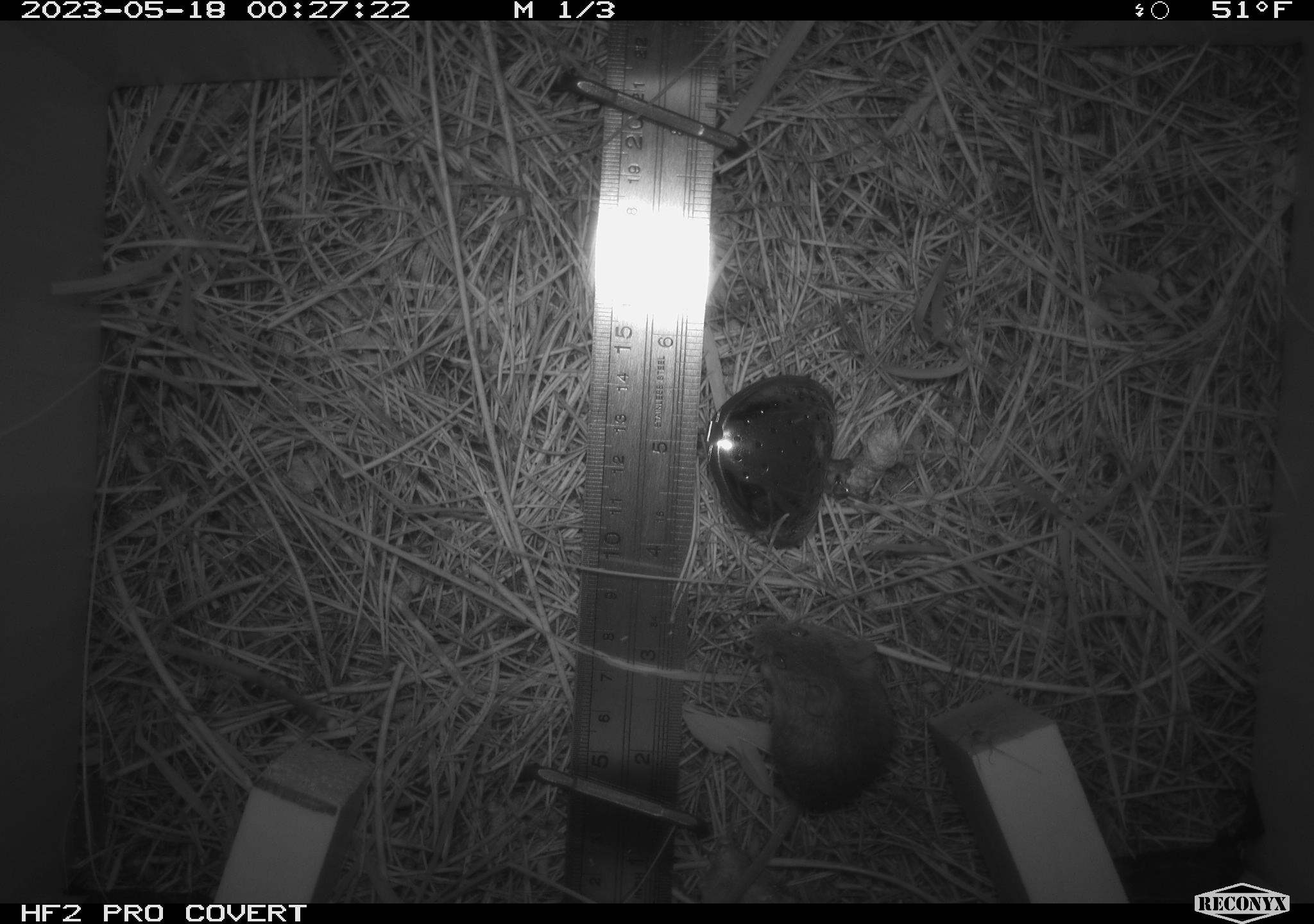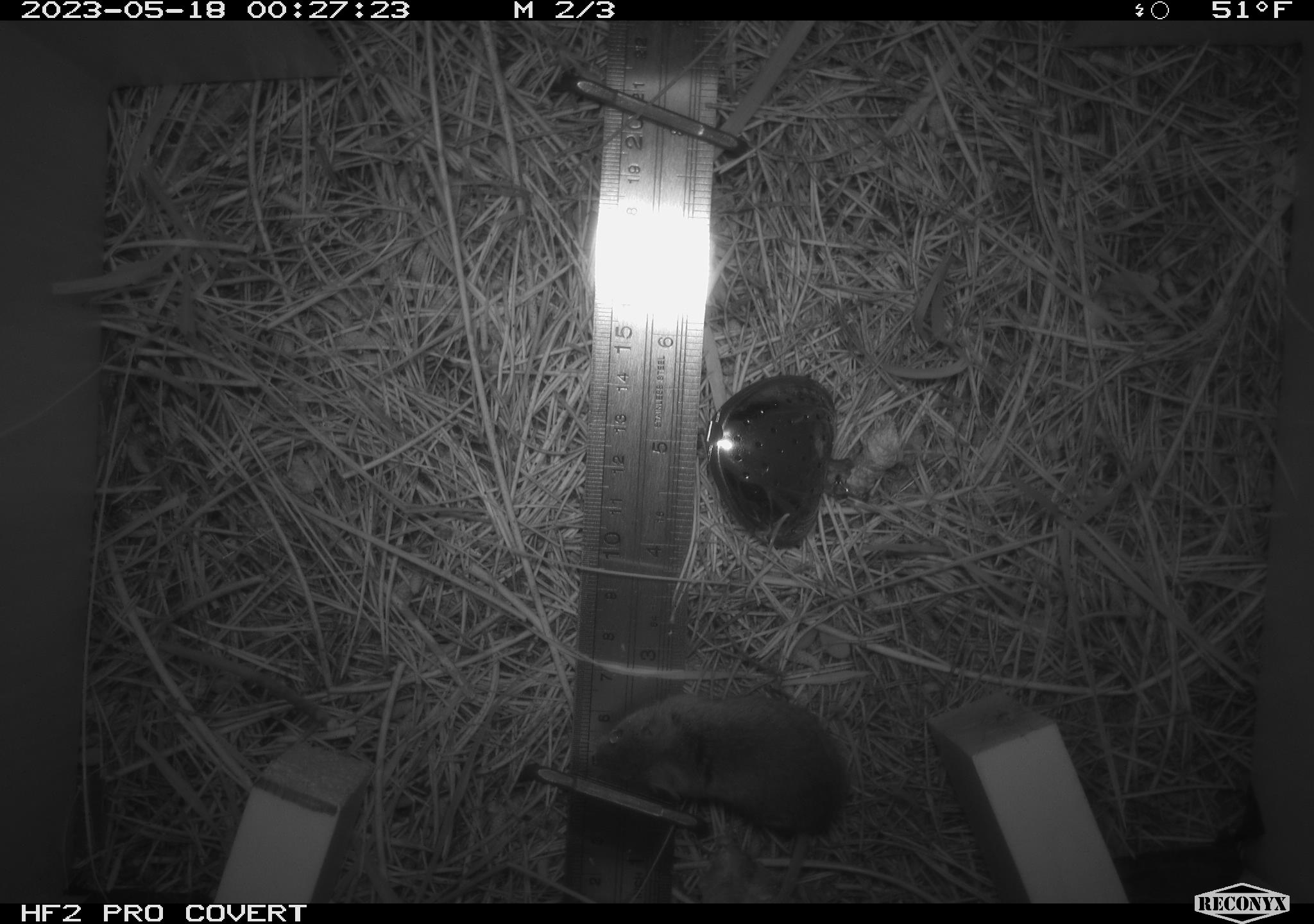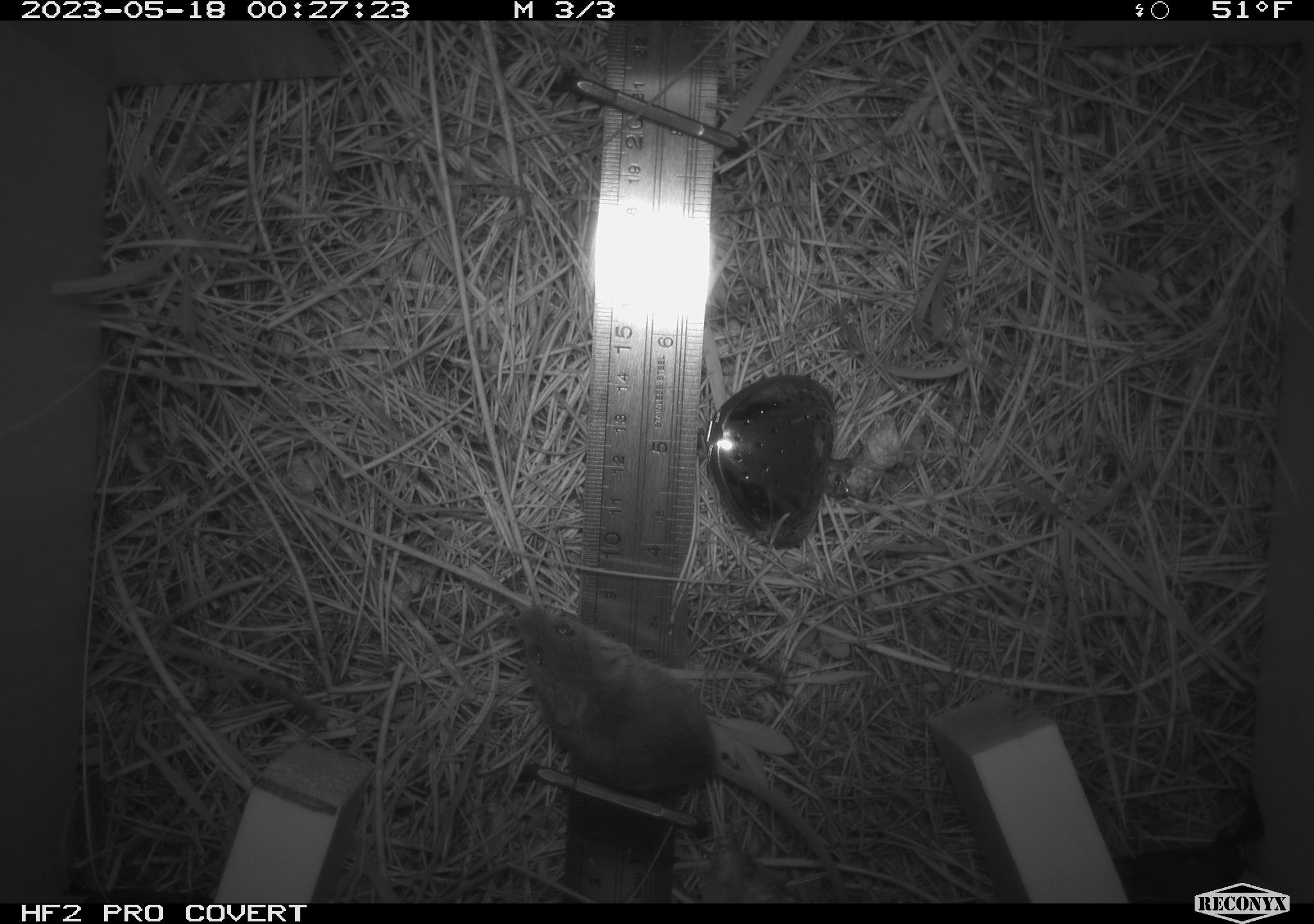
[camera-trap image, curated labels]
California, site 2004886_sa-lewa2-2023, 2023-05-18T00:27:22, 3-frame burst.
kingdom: Animalia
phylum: Chordata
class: Mammalia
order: Rodentia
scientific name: Rodentia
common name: rodent